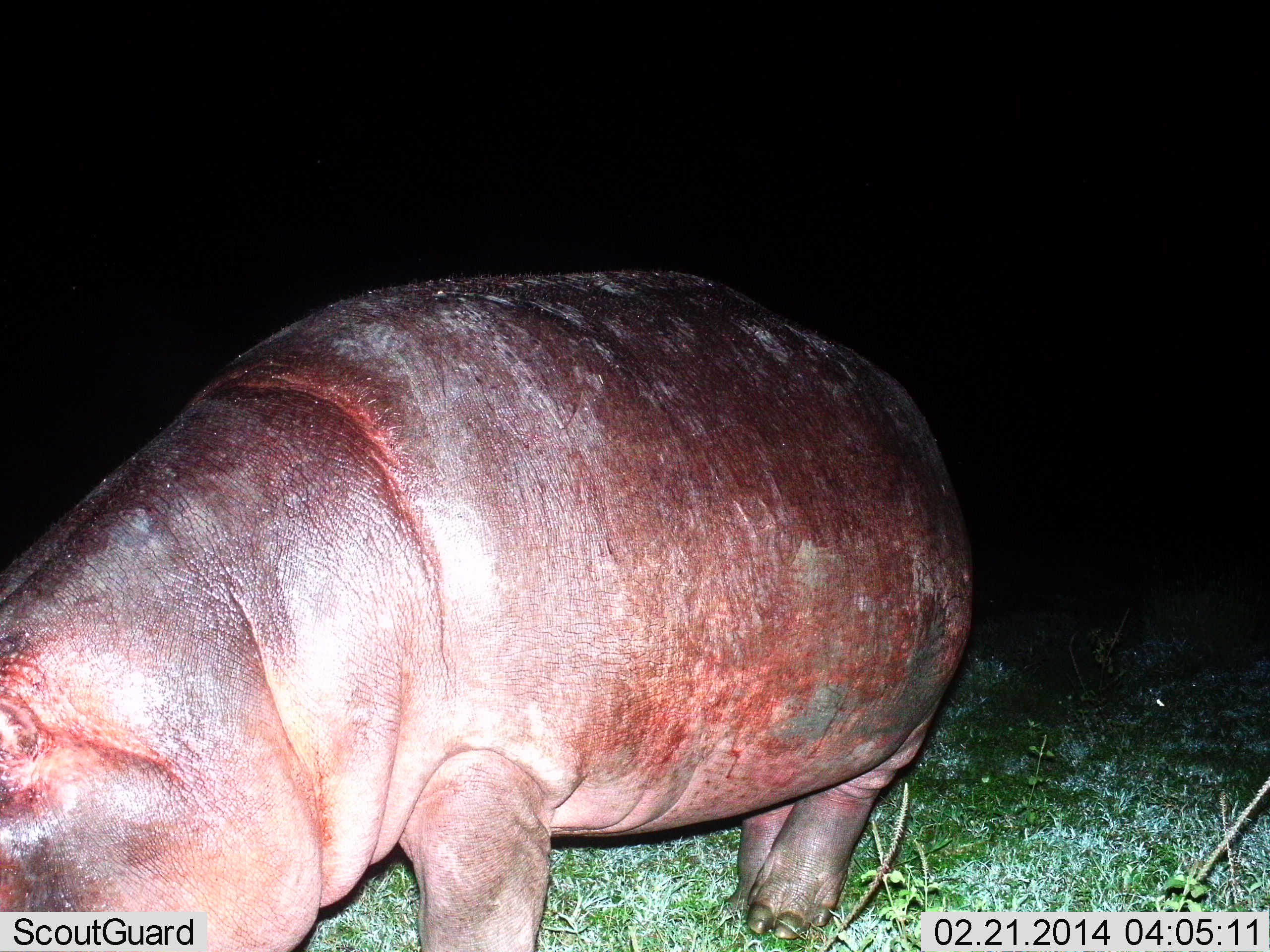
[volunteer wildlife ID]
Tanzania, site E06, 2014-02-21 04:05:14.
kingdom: Animalia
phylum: Chordata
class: Mammalia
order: Artiodactyla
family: Hippopotamidae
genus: Hippopotamus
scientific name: Hippopotamus amphibius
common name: hippopotamus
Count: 1.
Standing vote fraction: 65%.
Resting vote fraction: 0%.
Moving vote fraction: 10%.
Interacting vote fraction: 0%.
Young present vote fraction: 0%.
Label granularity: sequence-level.